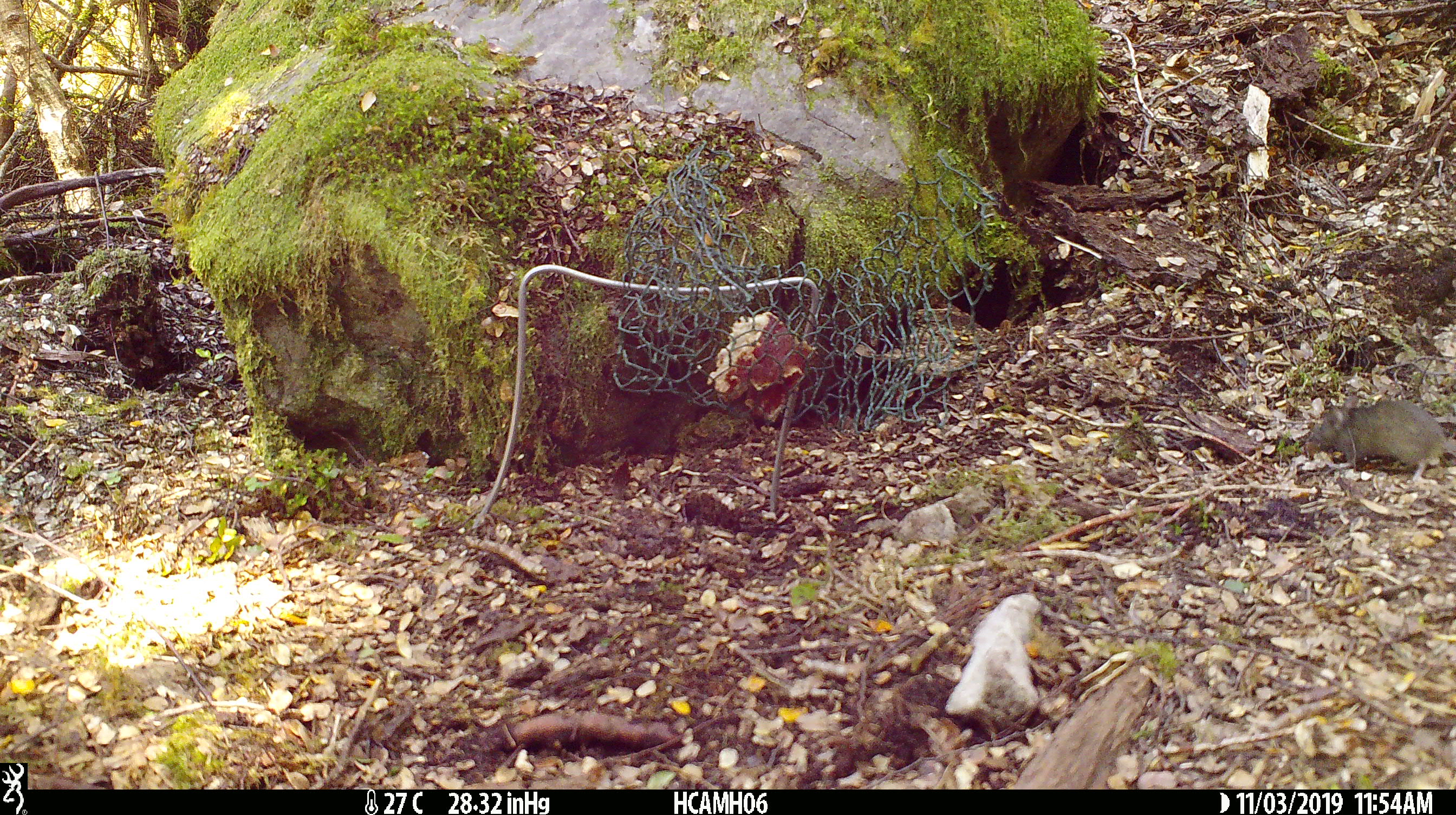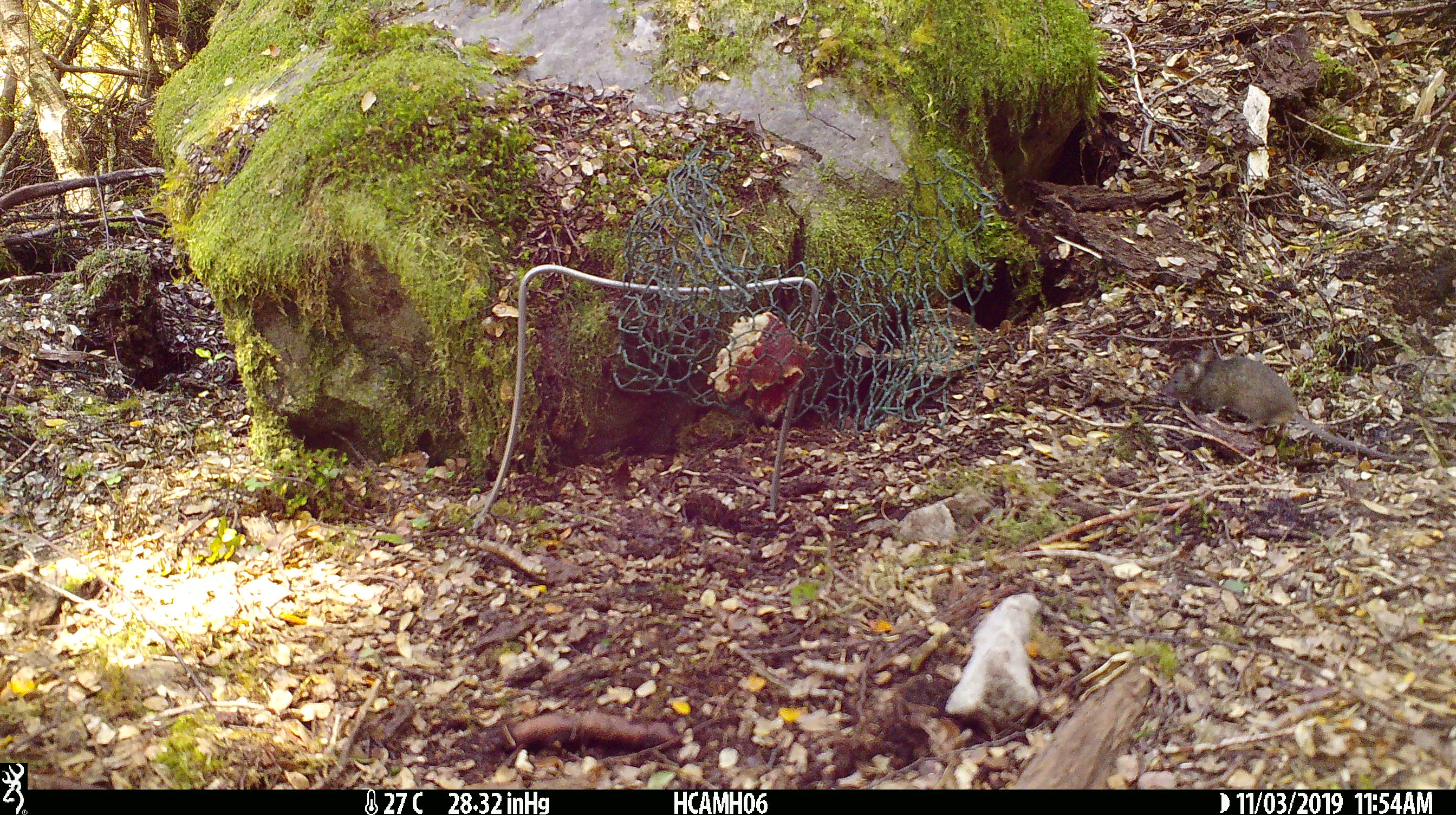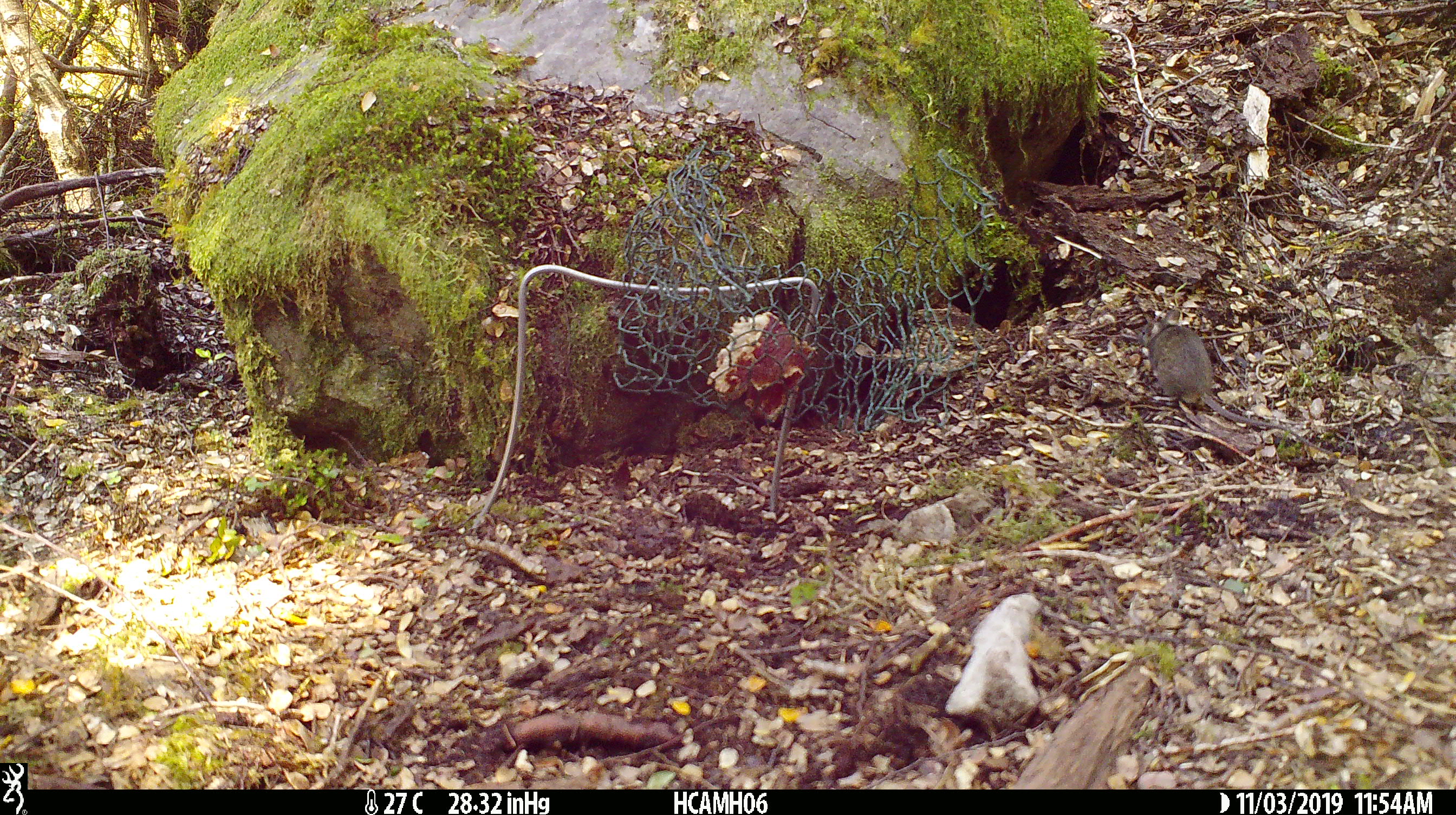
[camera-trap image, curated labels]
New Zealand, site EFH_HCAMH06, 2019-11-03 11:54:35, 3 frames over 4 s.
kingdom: Animalia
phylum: Chordata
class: Mammalia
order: Rodentia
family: Muridae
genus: Mus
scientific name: Mus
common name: mouse